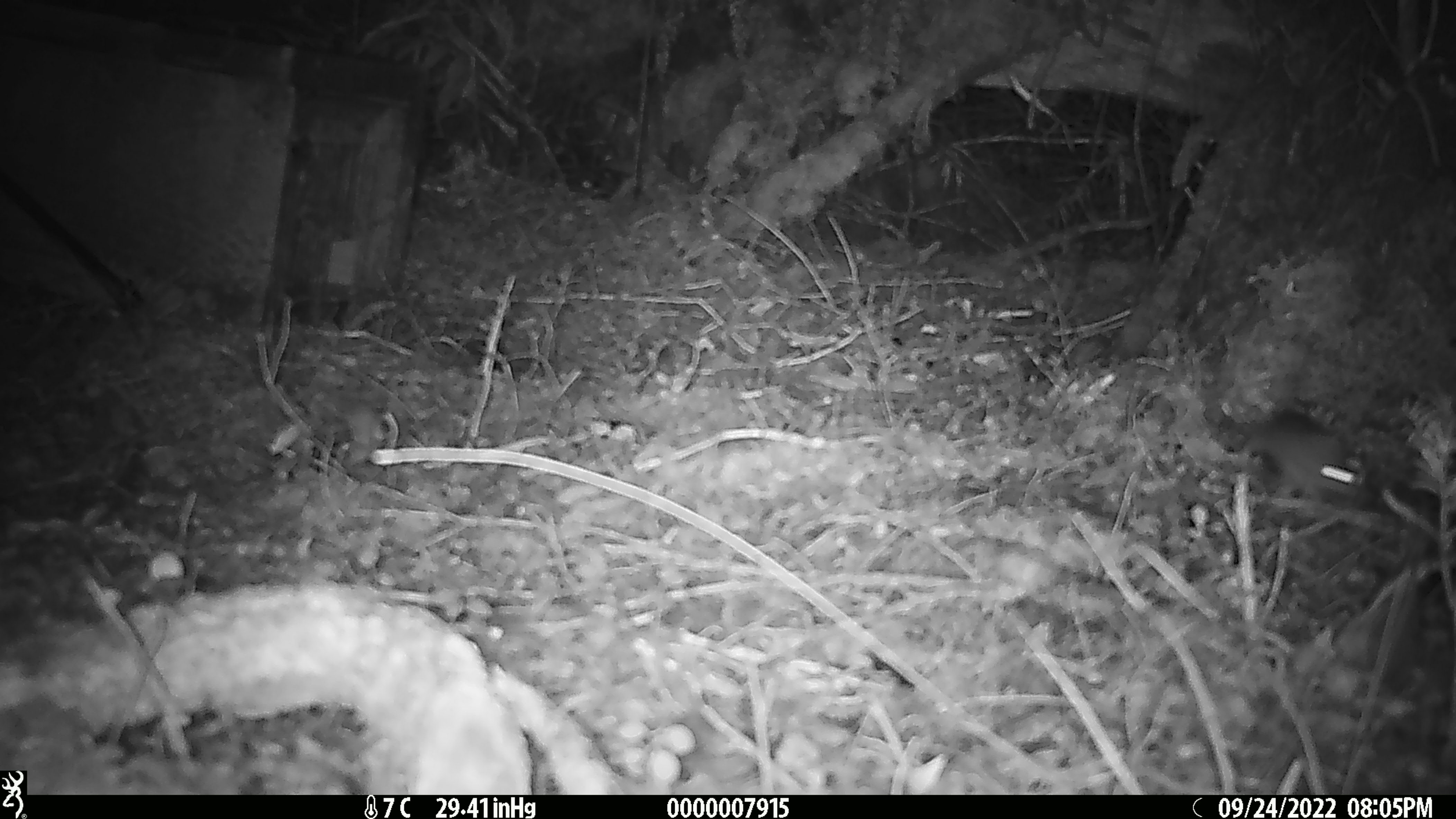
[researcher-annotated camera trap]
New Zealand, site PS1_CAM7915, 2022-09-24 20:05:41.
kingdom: Animalia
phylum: Chordata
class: Mammalia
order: Rodentia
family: Muridae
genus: Mus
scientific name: Mus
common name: mouse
Mouse (Mus).